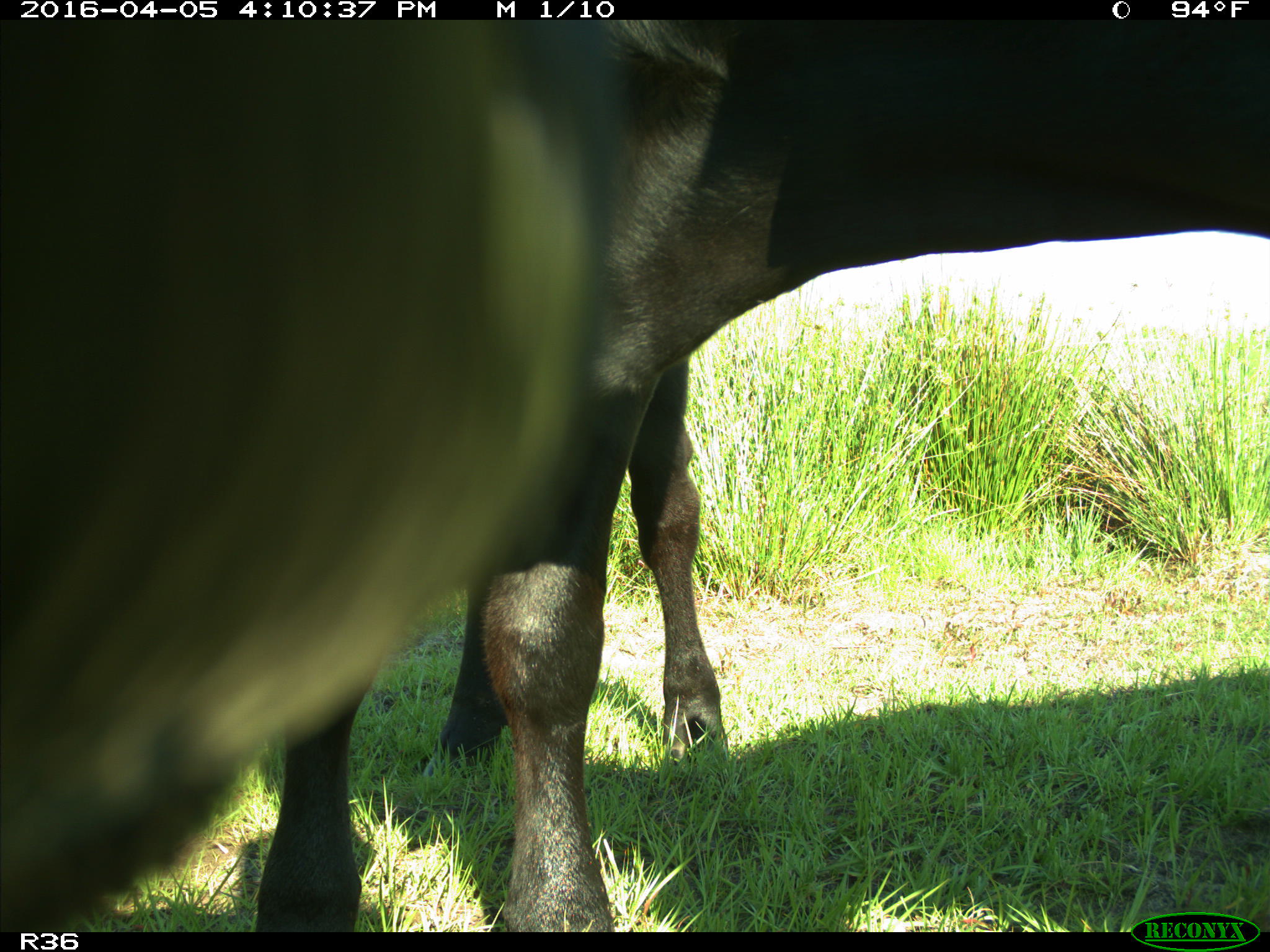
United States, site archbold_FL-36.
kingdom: Animalia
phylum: Chordata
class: Mammalia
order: Artiodactyla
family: Bovidae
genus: Bos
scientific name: Bos taurus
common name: domestic cow